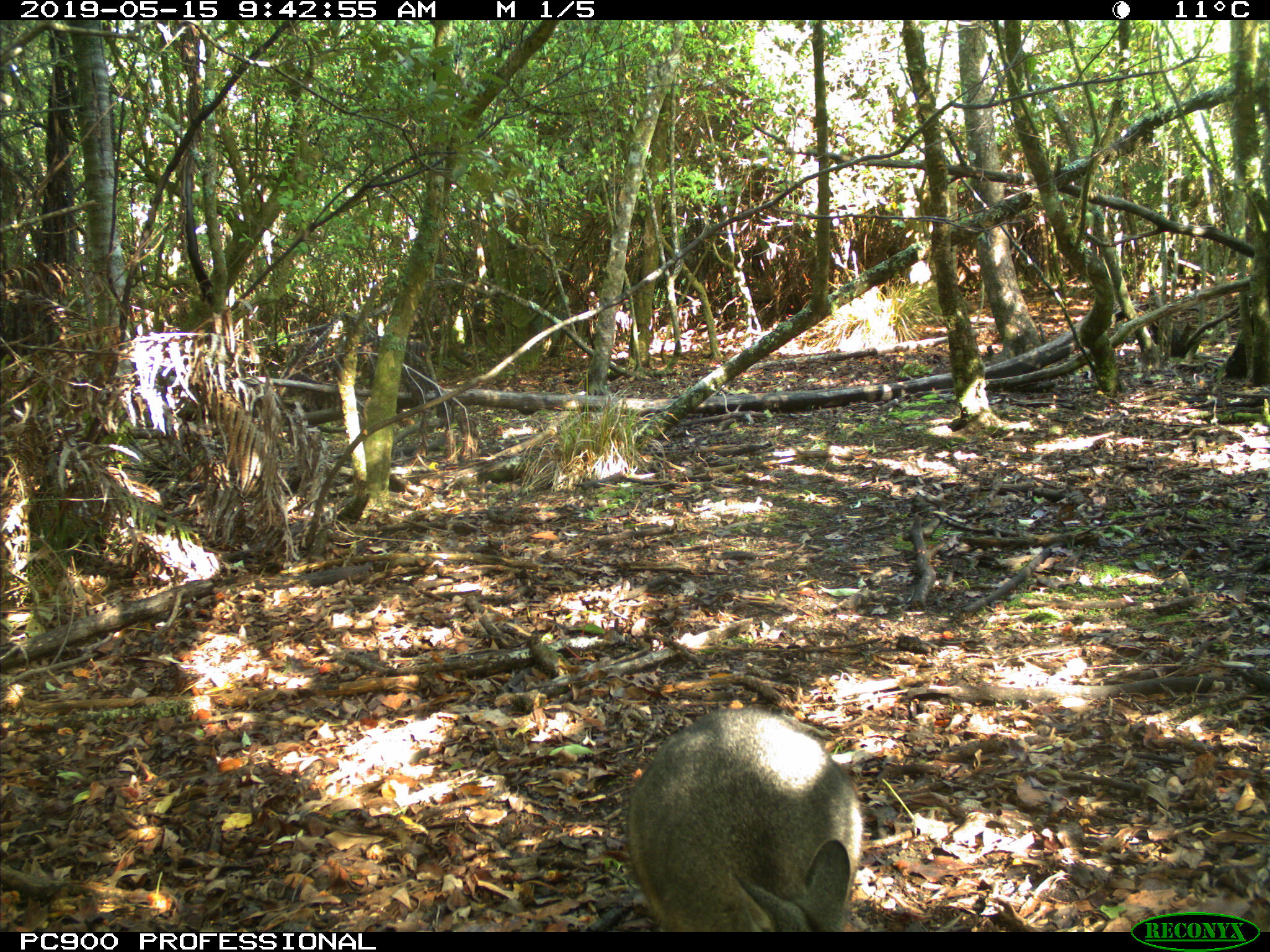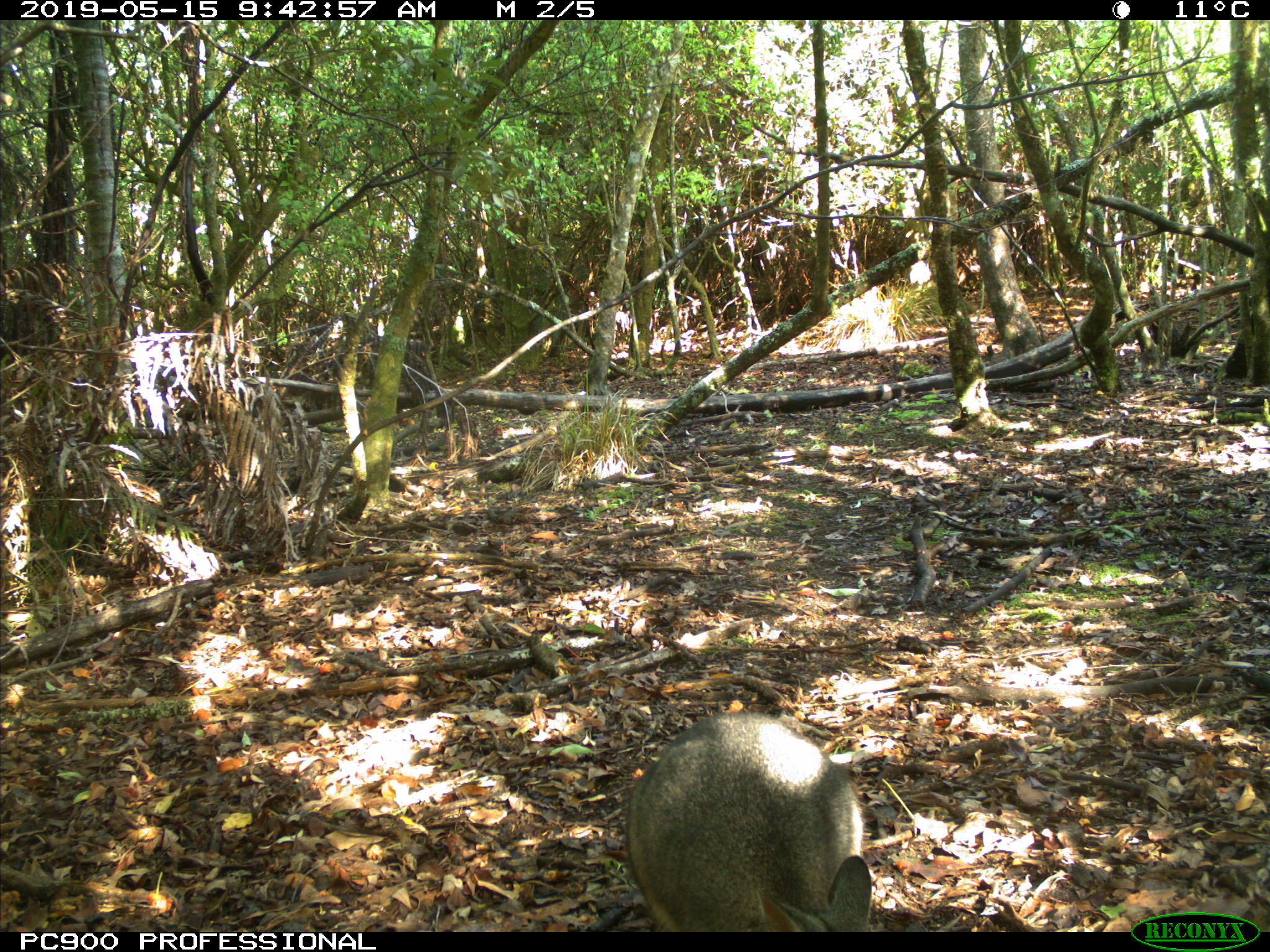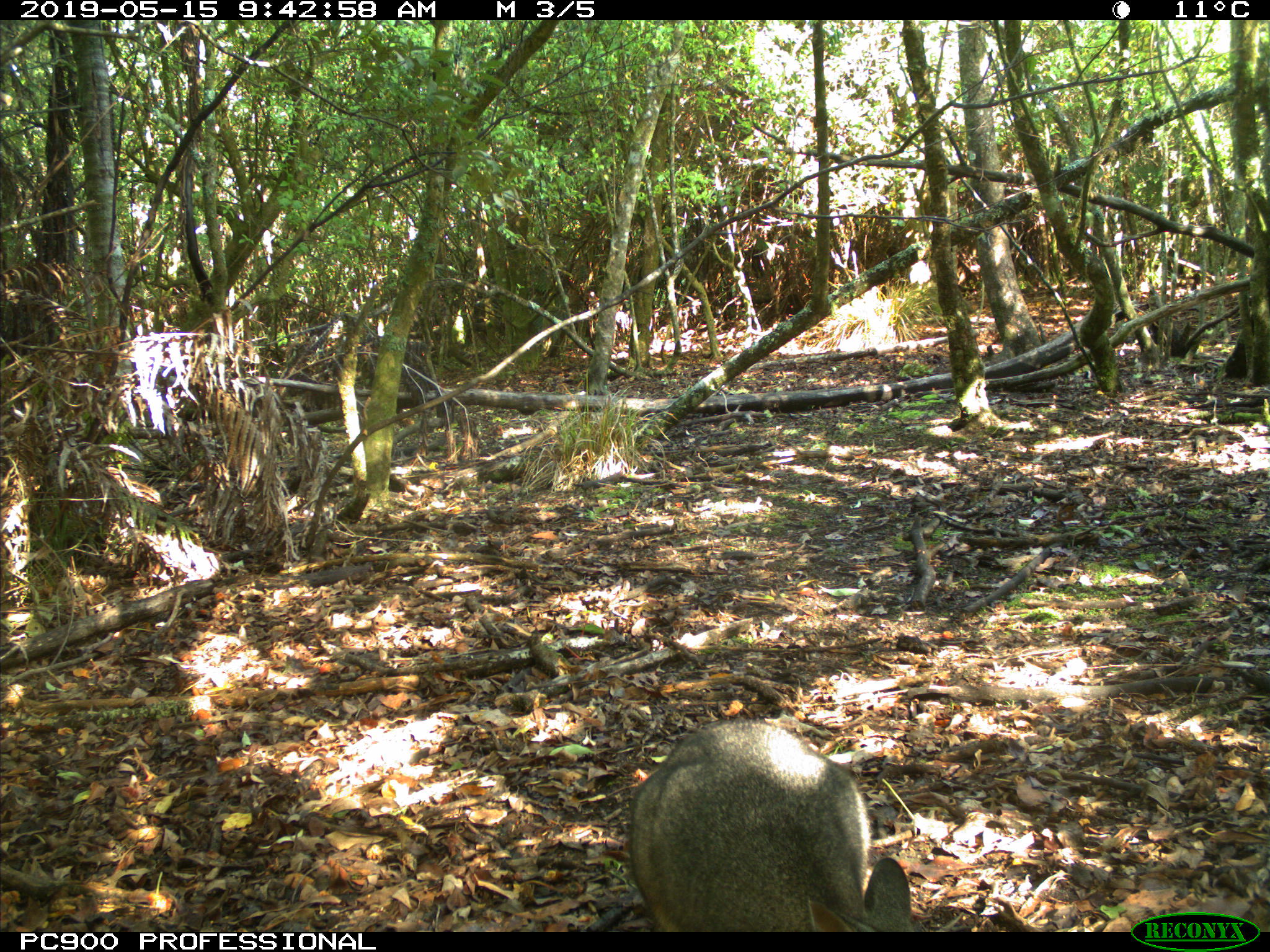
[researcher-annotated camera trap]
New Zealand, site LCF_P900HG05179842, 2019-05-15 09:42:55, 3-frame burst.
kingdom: Animalia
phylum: Chordata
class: Mammalia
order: Diprotodontia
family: Macropodidae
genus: Notamacropus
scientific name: Notamacropus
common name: wallaby